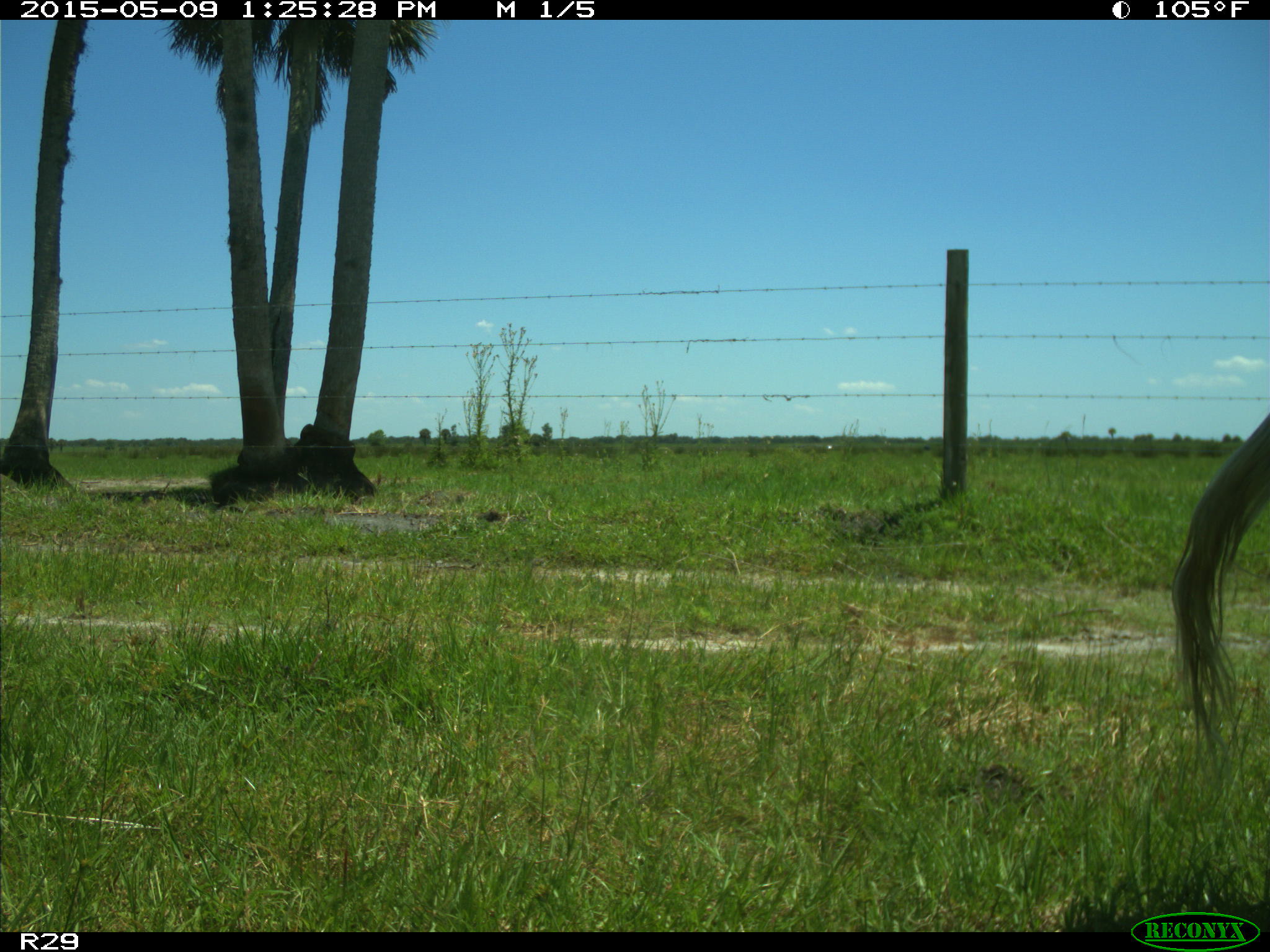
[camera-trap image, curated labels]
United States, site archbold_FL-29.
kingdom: Animalia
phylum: Chordata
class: Mammalia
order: Artiodactyla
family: Bovidae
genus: Bos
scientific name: Bos taurus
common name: domestic cow